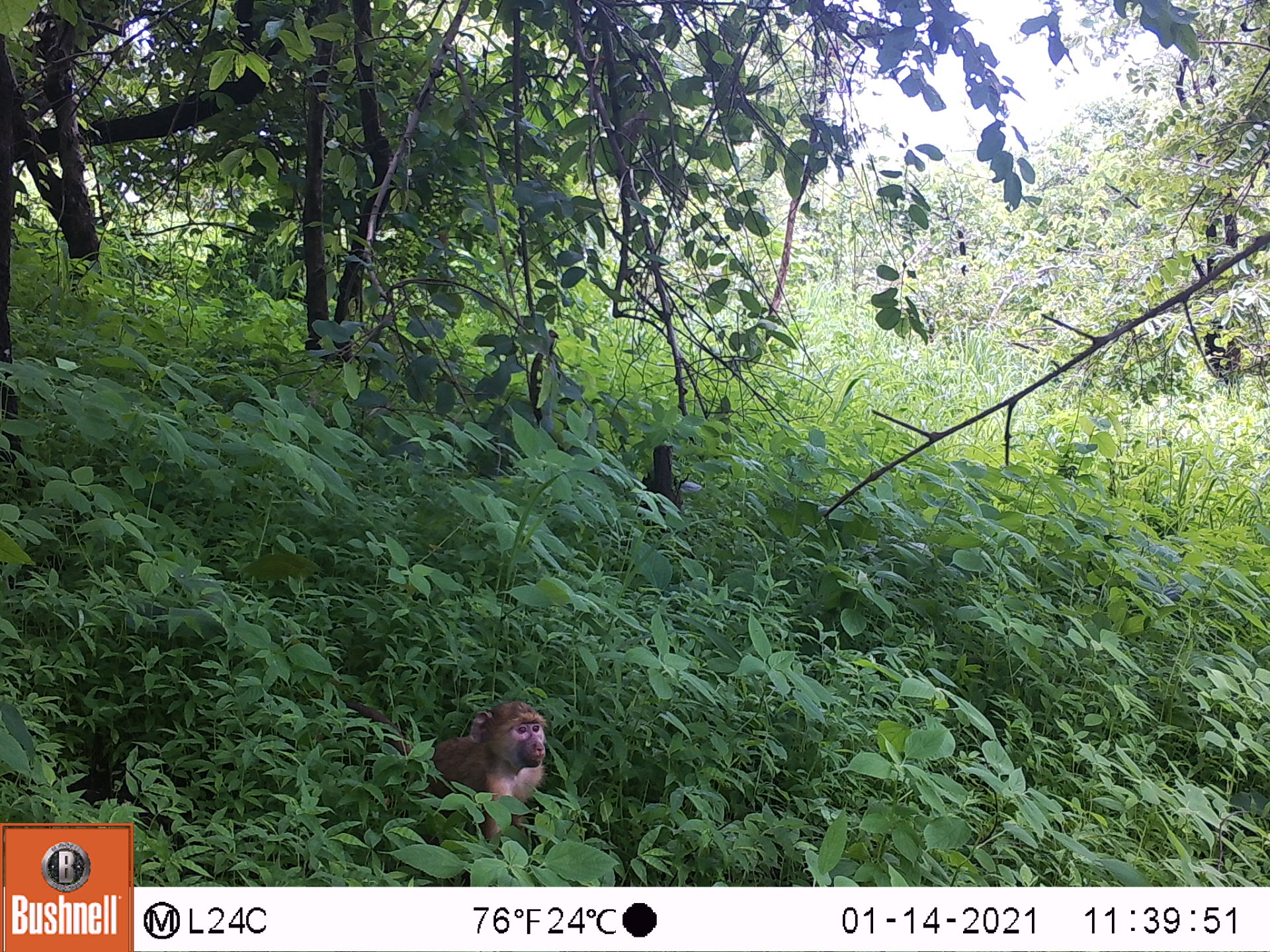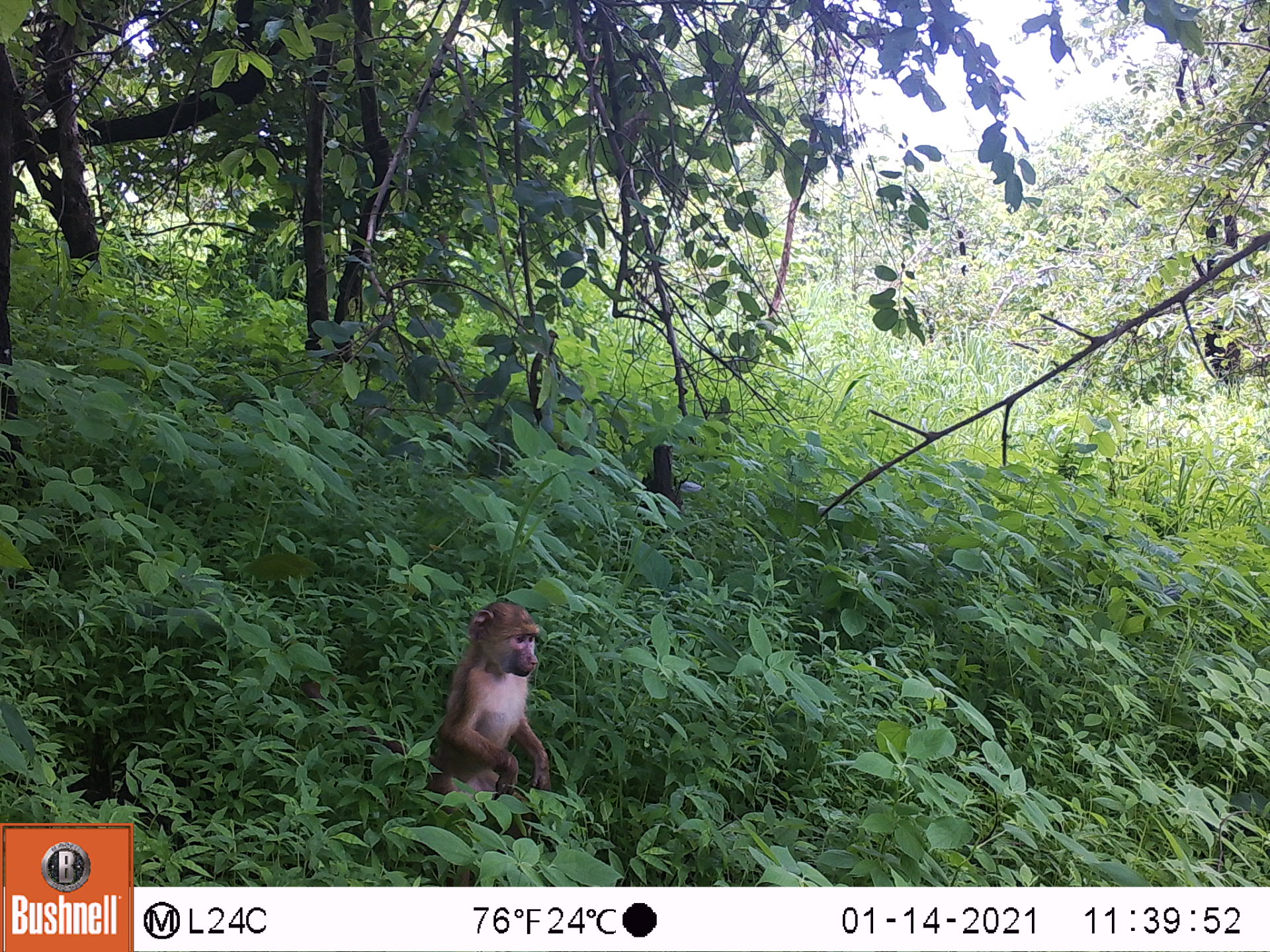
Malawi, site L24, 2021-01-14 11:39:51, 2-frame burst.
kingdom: Animalia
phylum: Chordata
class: Mammalia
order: Primates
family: Cercopithecidae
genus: Papio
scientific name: Papio cynocephalus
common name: yellow baboon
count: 1